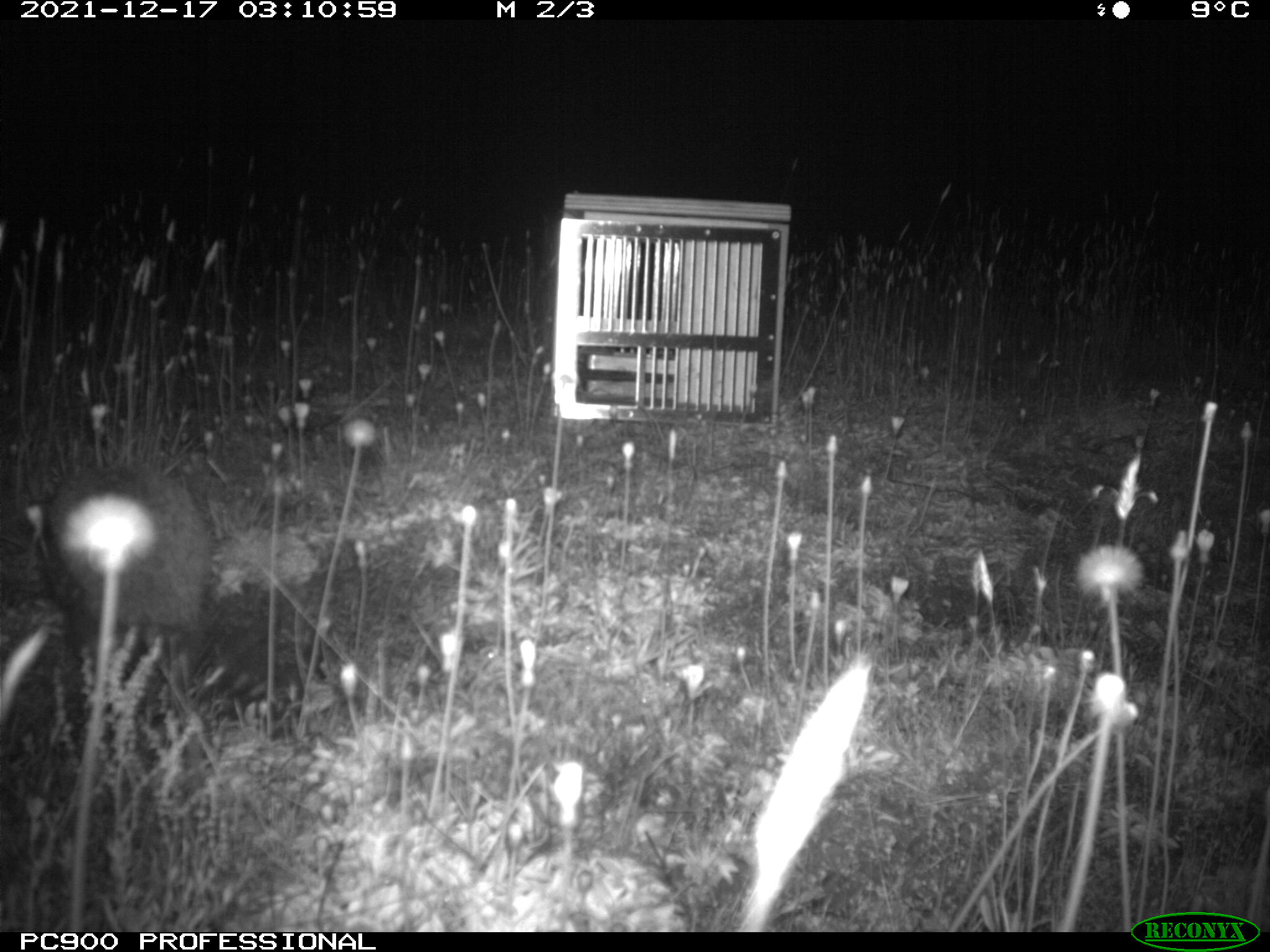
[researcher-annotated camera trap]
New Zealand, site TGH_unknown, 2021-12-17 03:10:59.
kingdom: Animalia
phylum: Chordata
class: Mammalia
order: Eulipotyphla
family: Erinaceidae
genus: Erinaceus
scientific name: Erinaceus europaeus europaeus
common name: european hedgehog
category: hedgehog